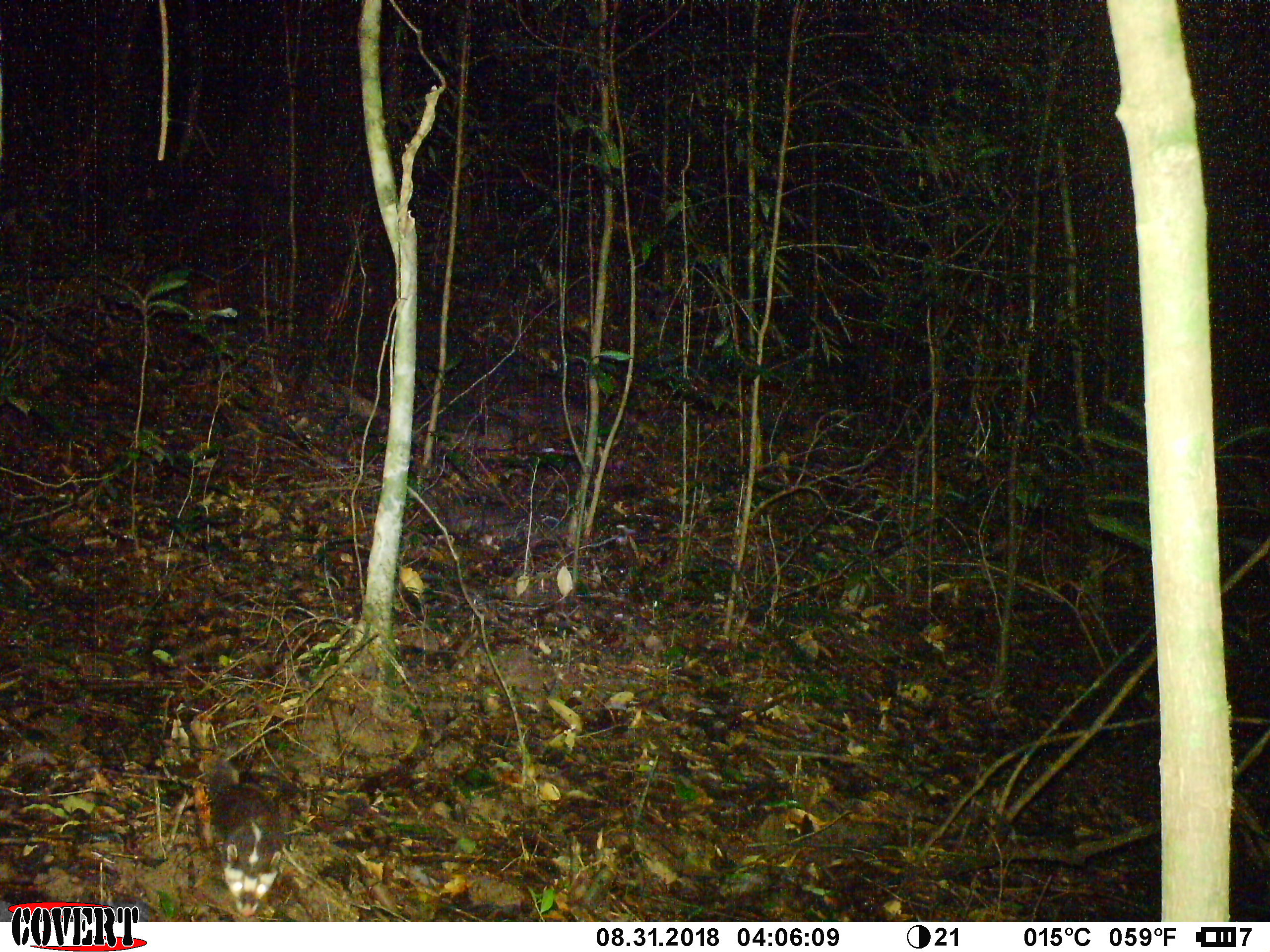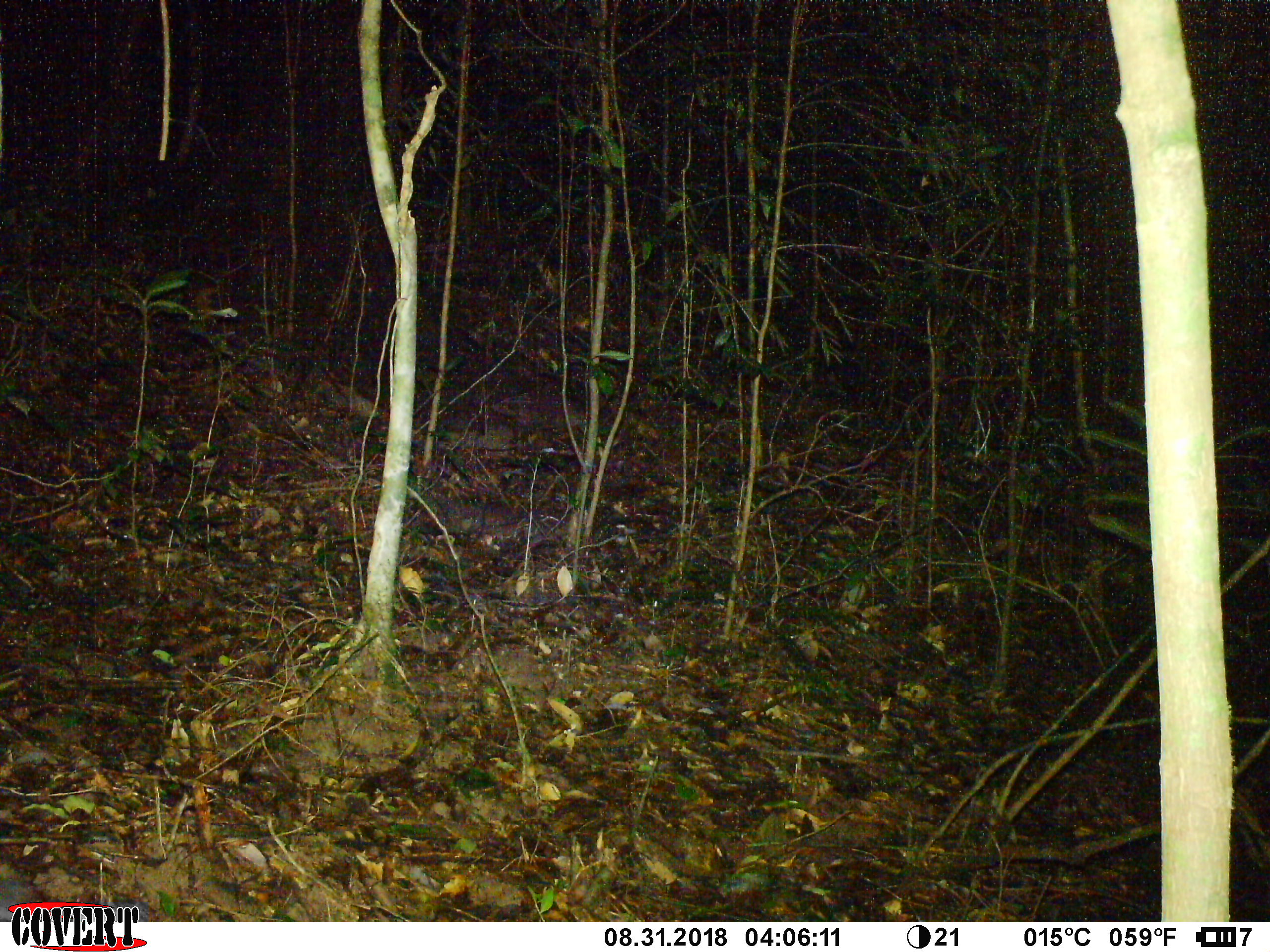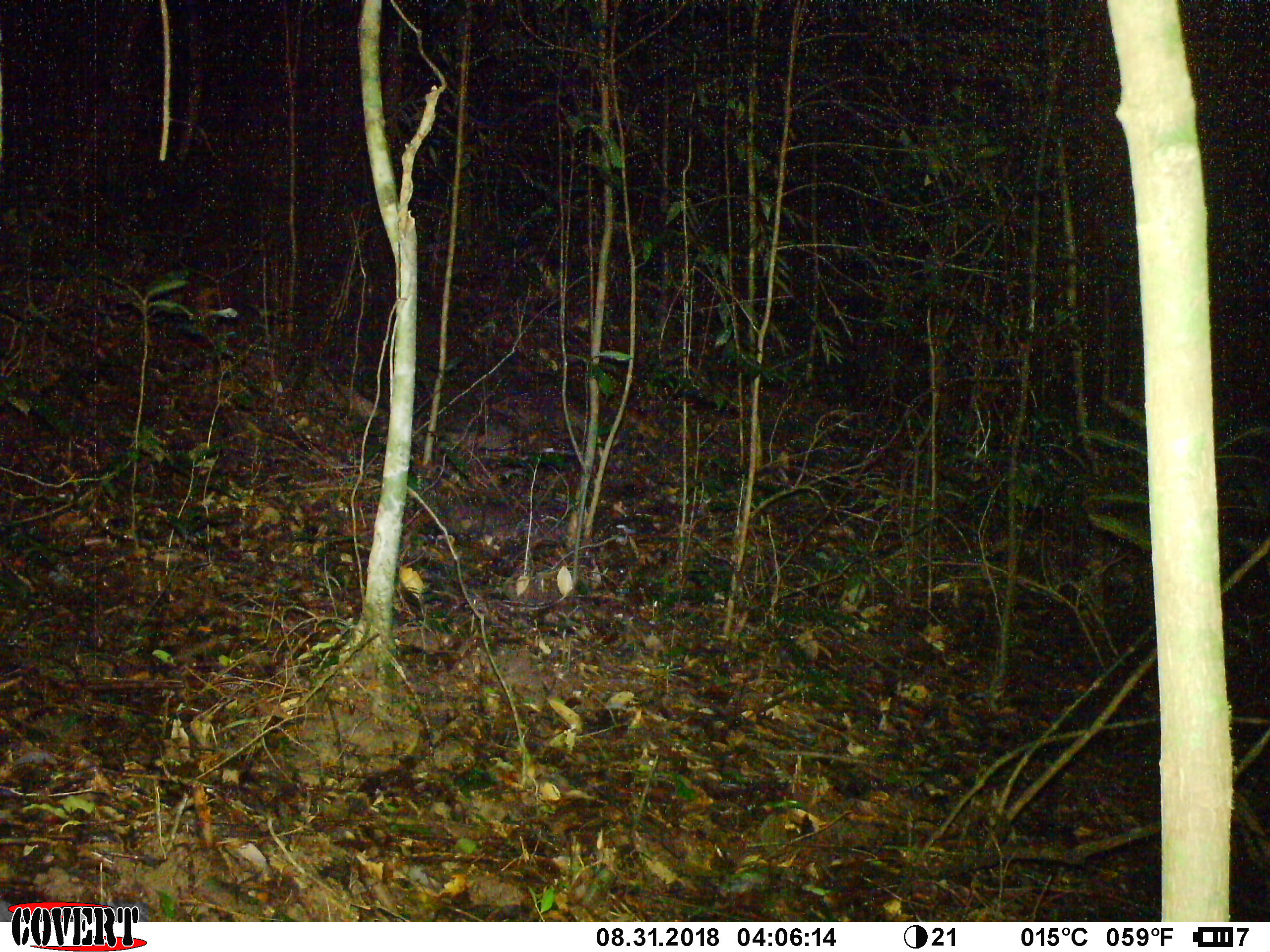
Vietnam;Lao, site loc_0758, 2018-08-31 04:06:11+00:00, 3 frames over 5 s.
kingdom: Animalia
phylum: Chordata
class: Mammalia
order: Carnivora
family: Mustelidae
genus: Melogale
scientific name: Melogale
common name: ferret badger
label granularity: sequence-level